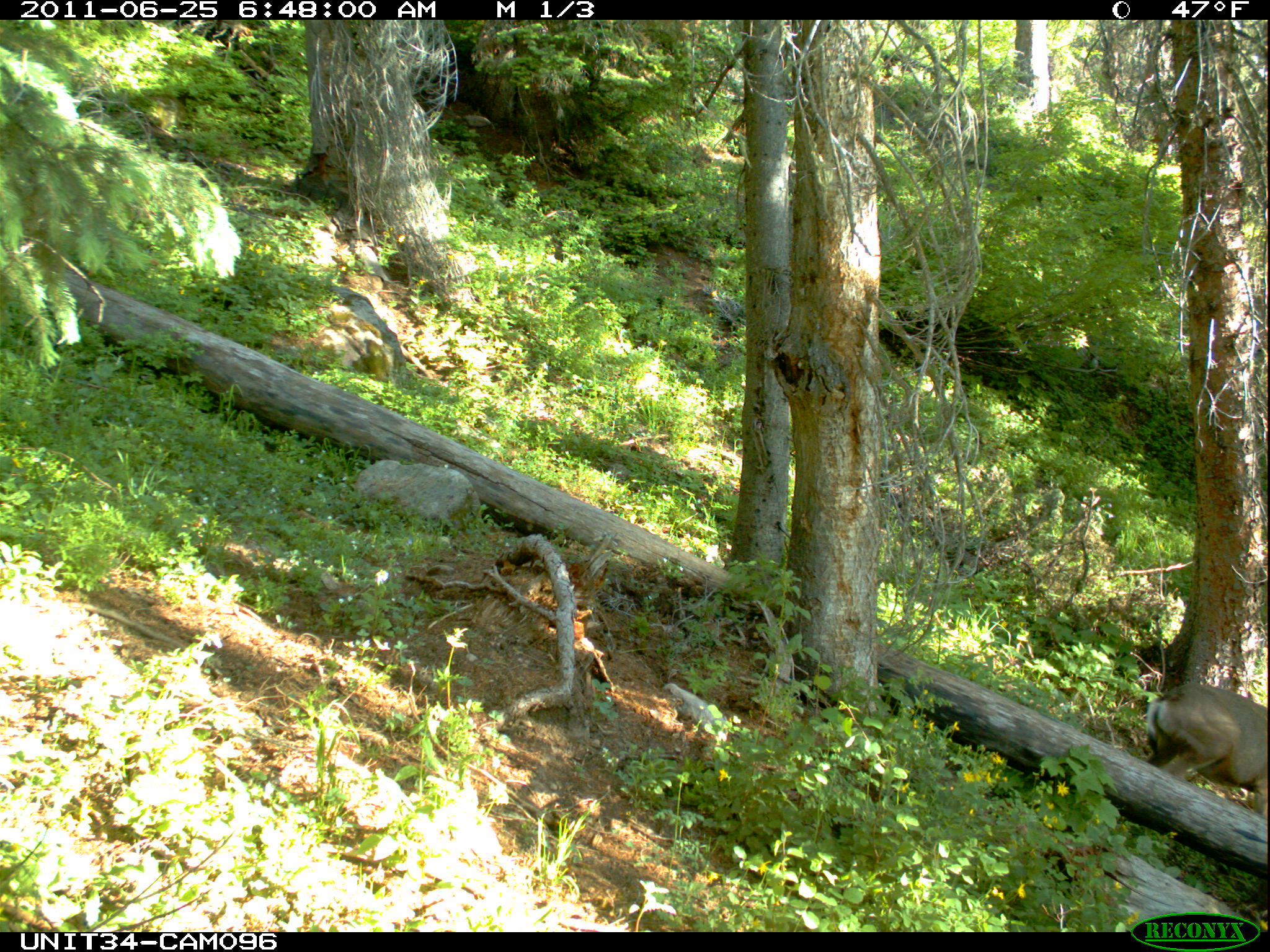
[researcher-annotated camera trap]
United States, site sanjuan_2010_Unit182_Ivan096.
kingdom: Animalia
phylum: Chordata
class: Mammalia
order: Artiodactyla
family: Cervidae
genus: Odocoileus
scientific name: Odocoileus hemionus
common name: mule deer